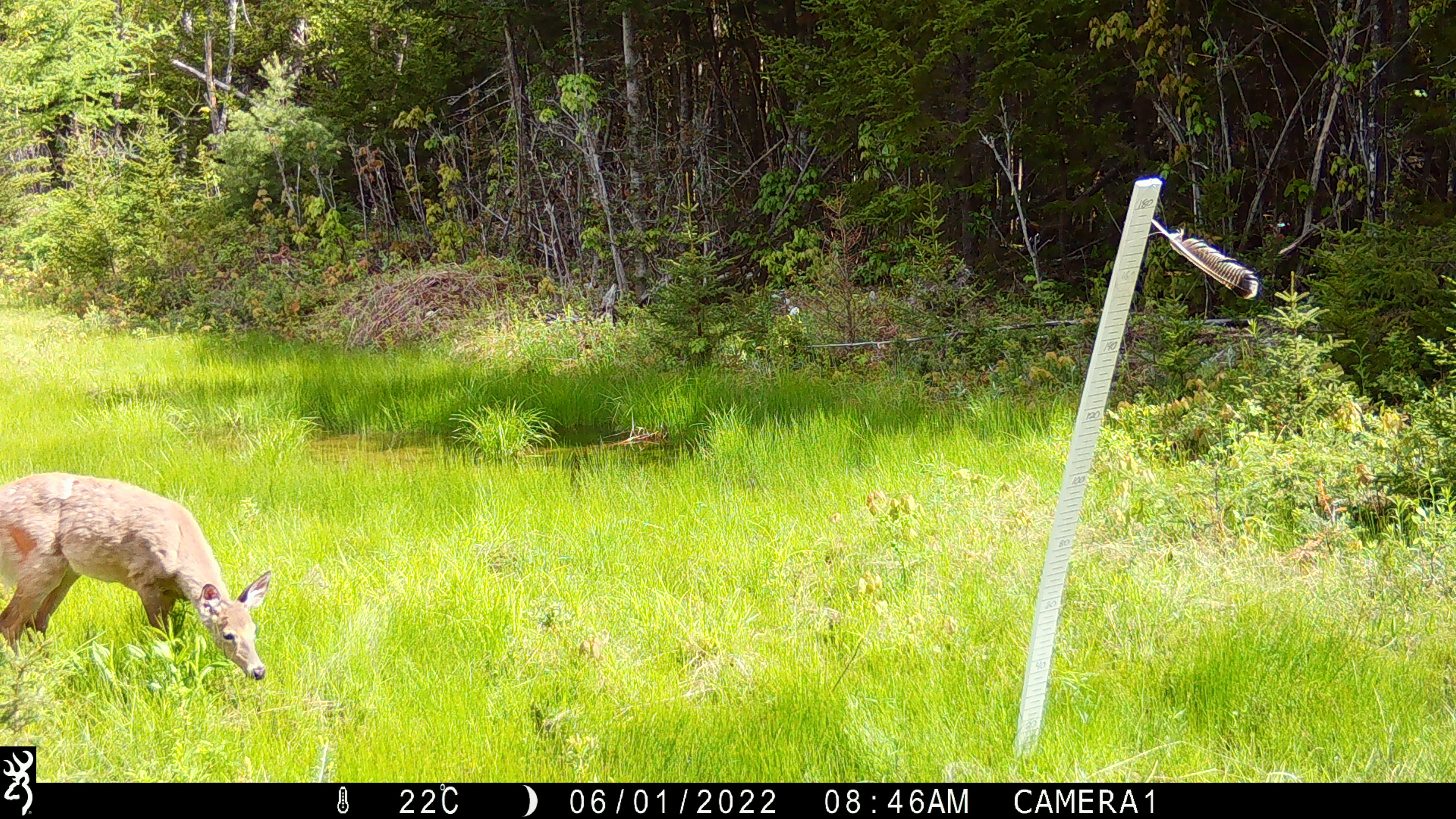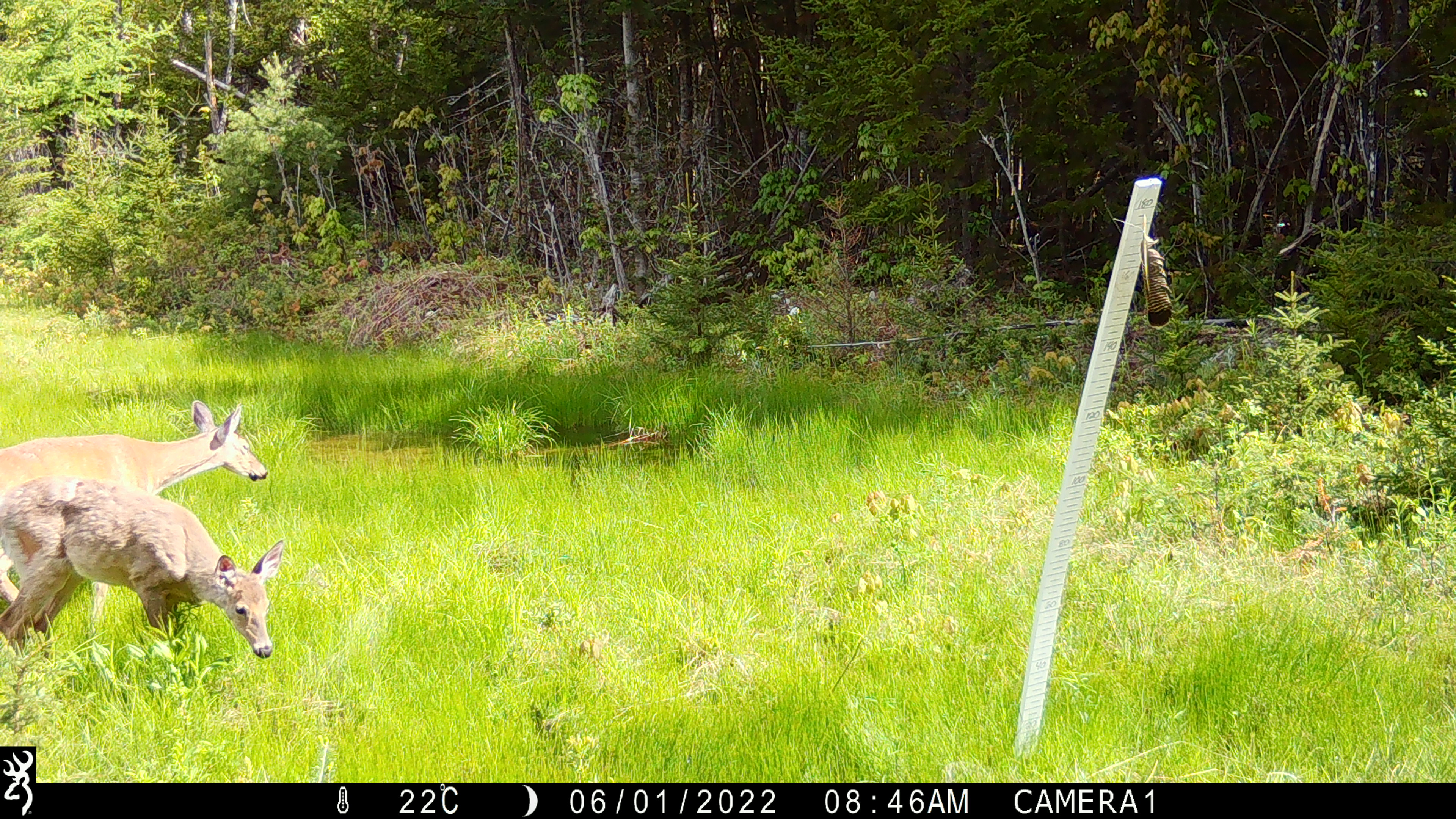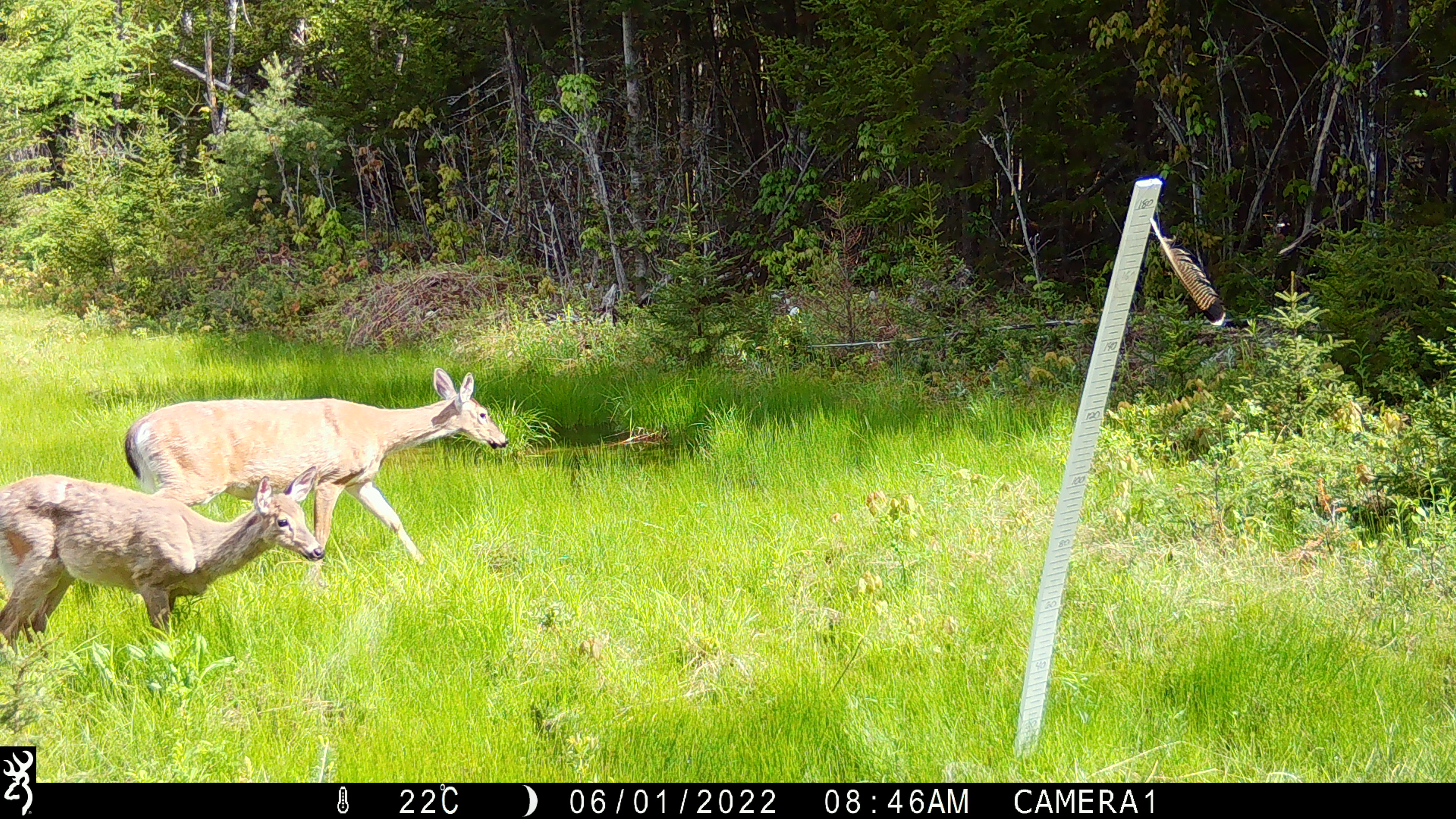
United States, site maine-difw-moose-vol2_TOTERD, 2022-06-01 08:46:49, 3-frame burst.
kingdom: Animalia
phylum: Chordata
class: Mammalia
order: Artiodactyla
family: Cervidae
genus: Odocoileus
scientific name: Odocoileus virginianus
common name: white-tailed deer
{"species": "white-tailed deer (Odocoileus virginianus)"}